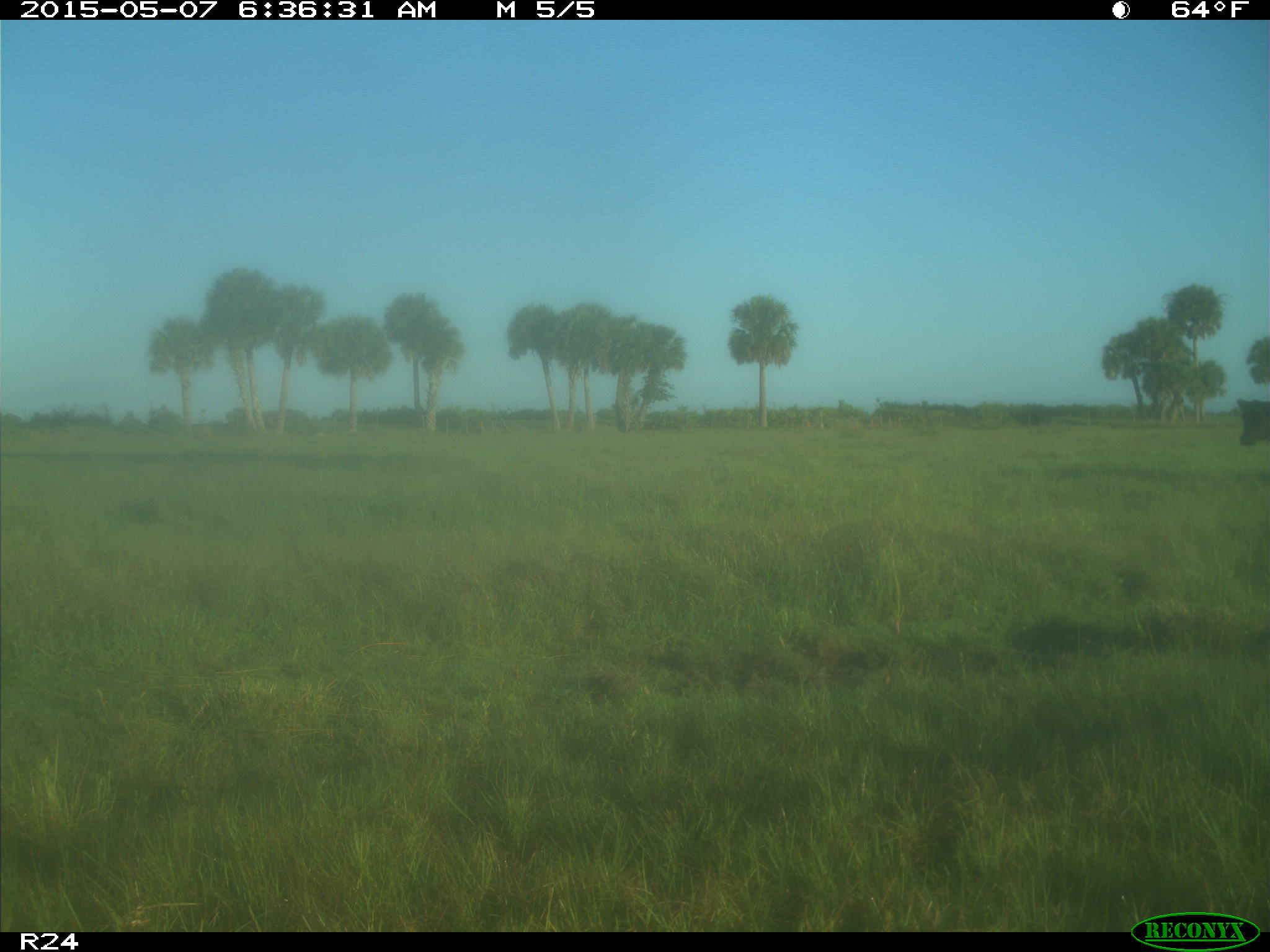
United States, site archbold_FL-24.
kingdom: Animalia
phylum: Chordata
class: Mammalia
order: Artiodactyla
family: Bovidae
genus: Bos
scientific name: Bos taurus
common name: domestic cow